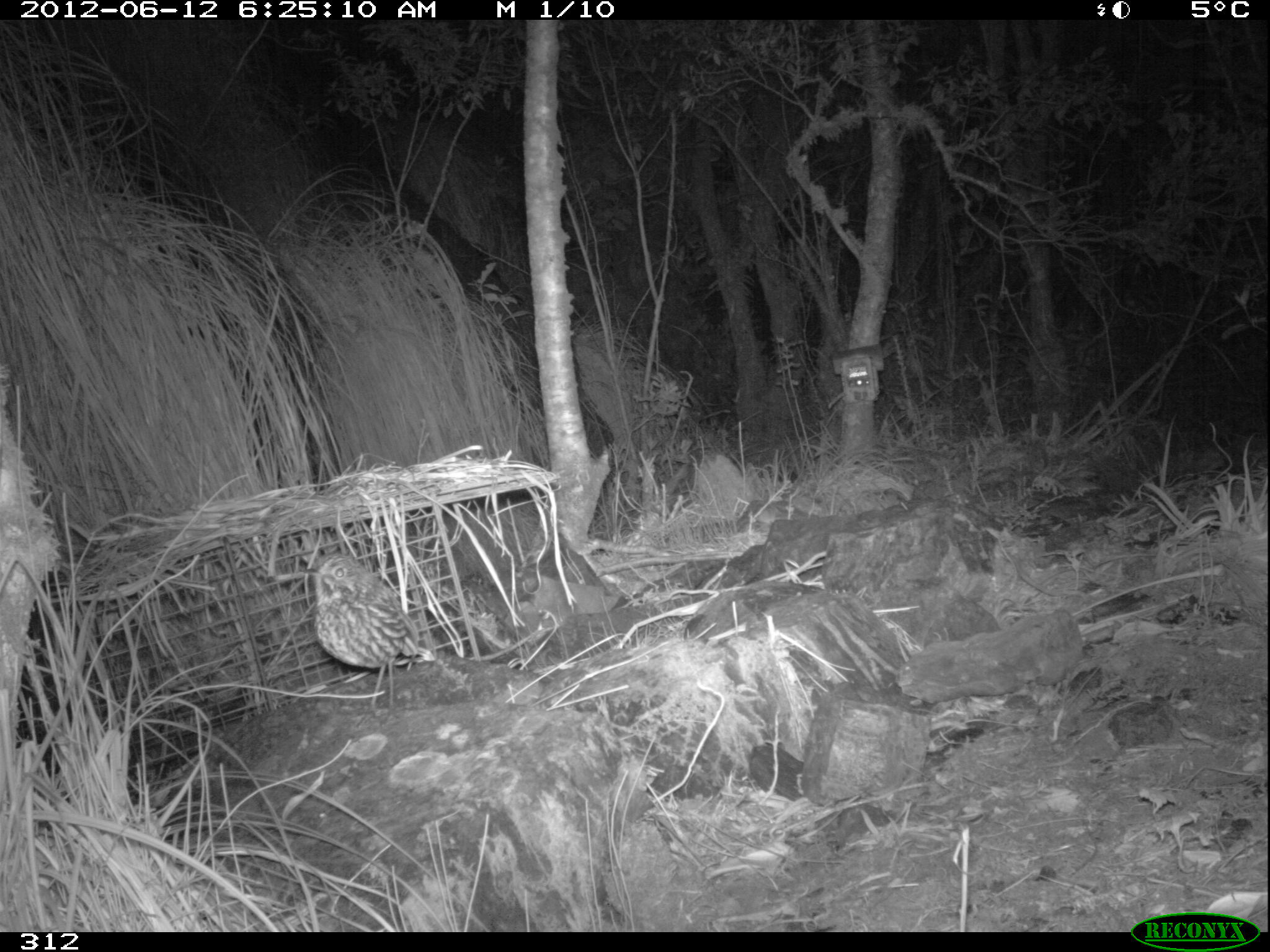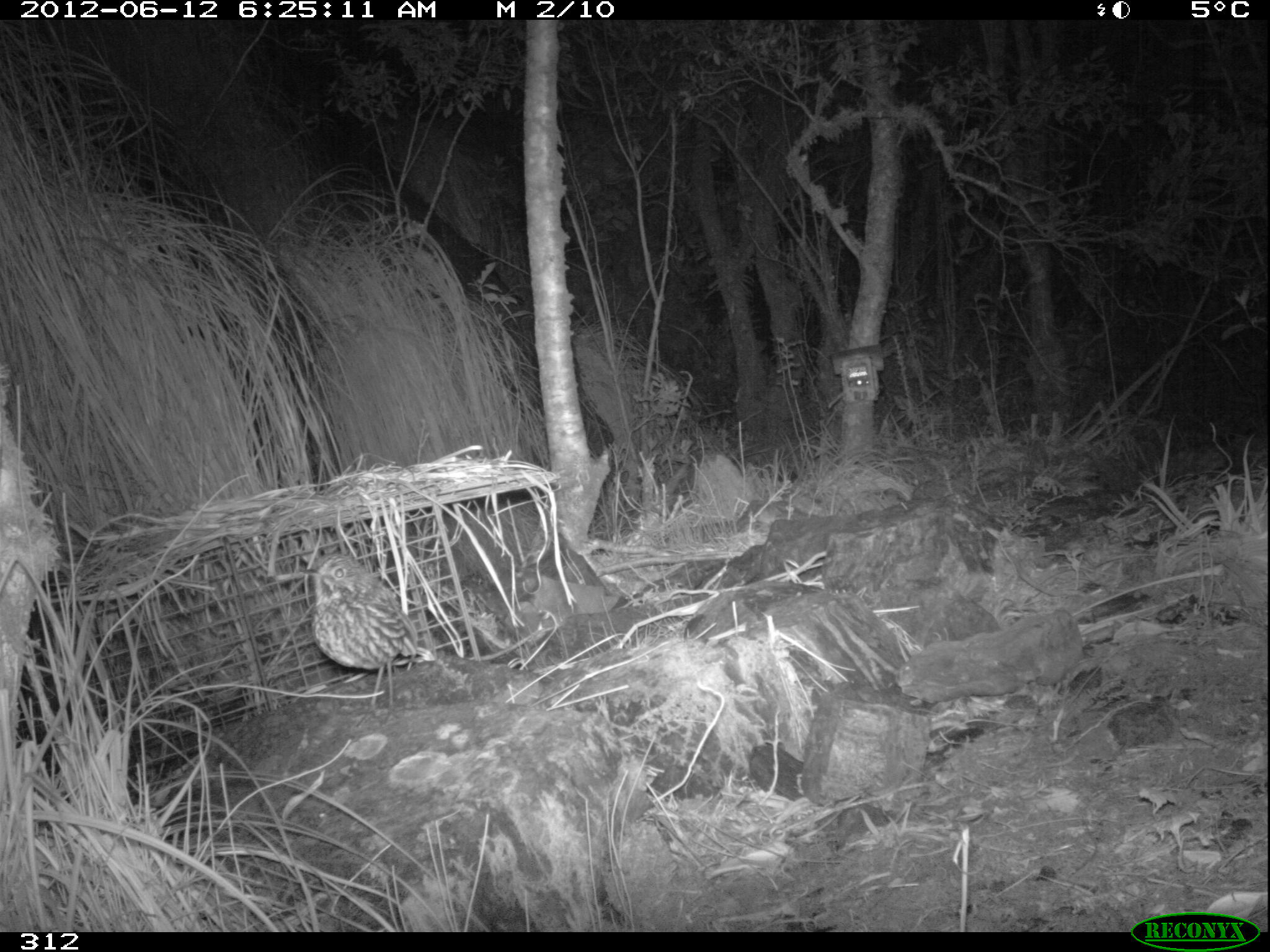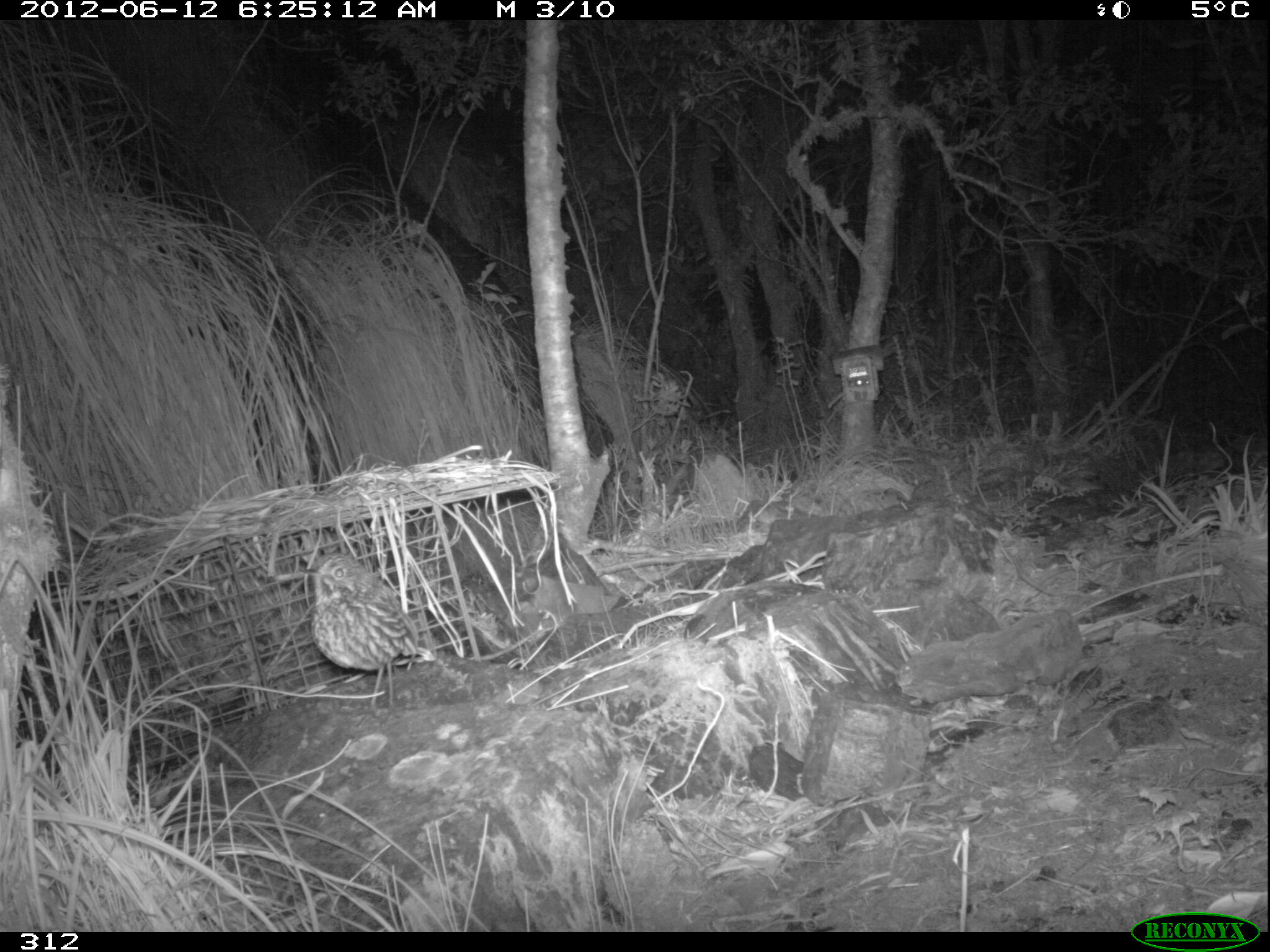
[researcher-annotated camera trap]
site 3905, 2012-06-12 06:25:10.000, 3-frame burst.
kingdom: Animalia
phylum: Chordata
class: Aves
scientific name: Aves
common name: bird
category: unknown bird